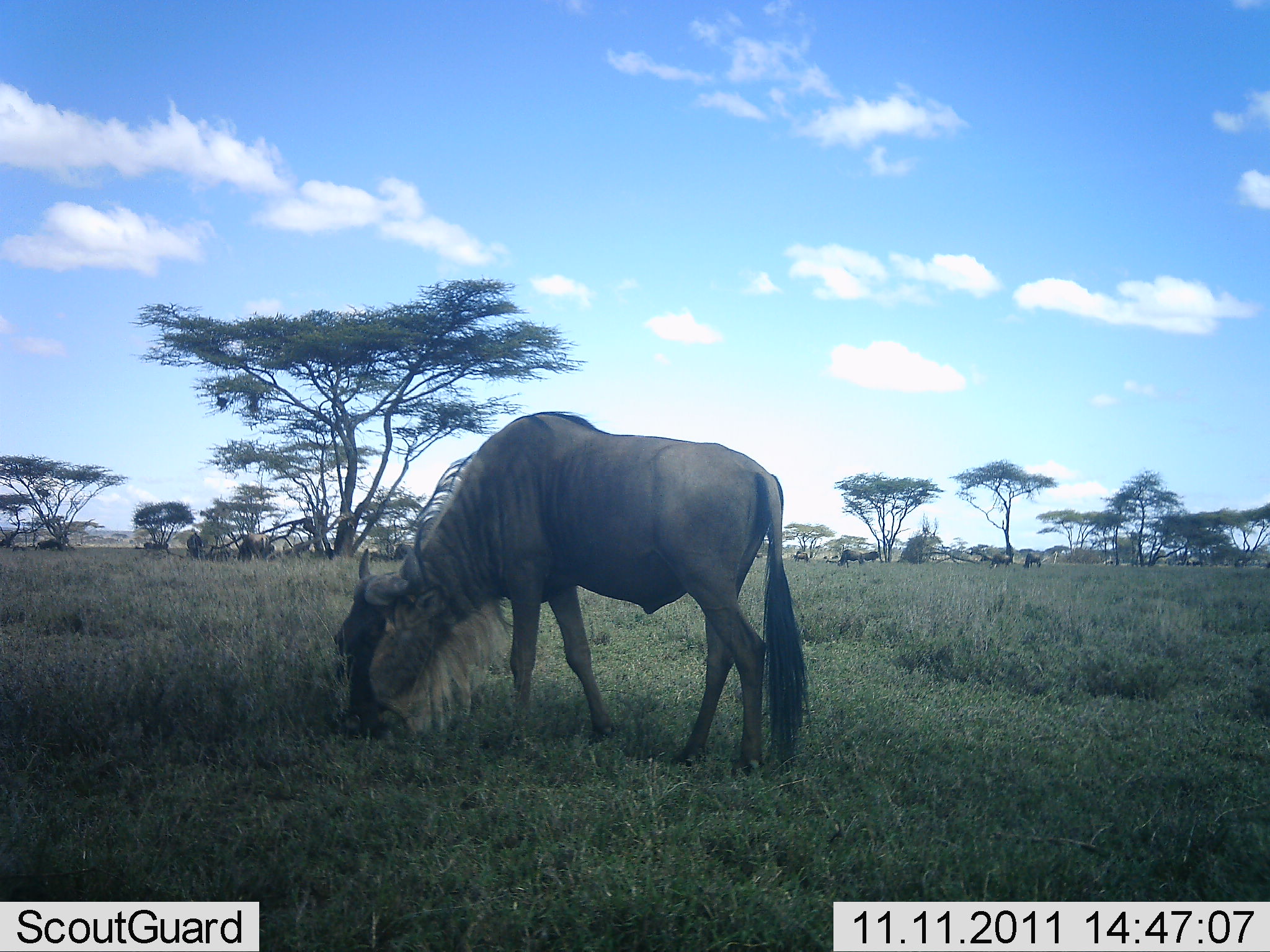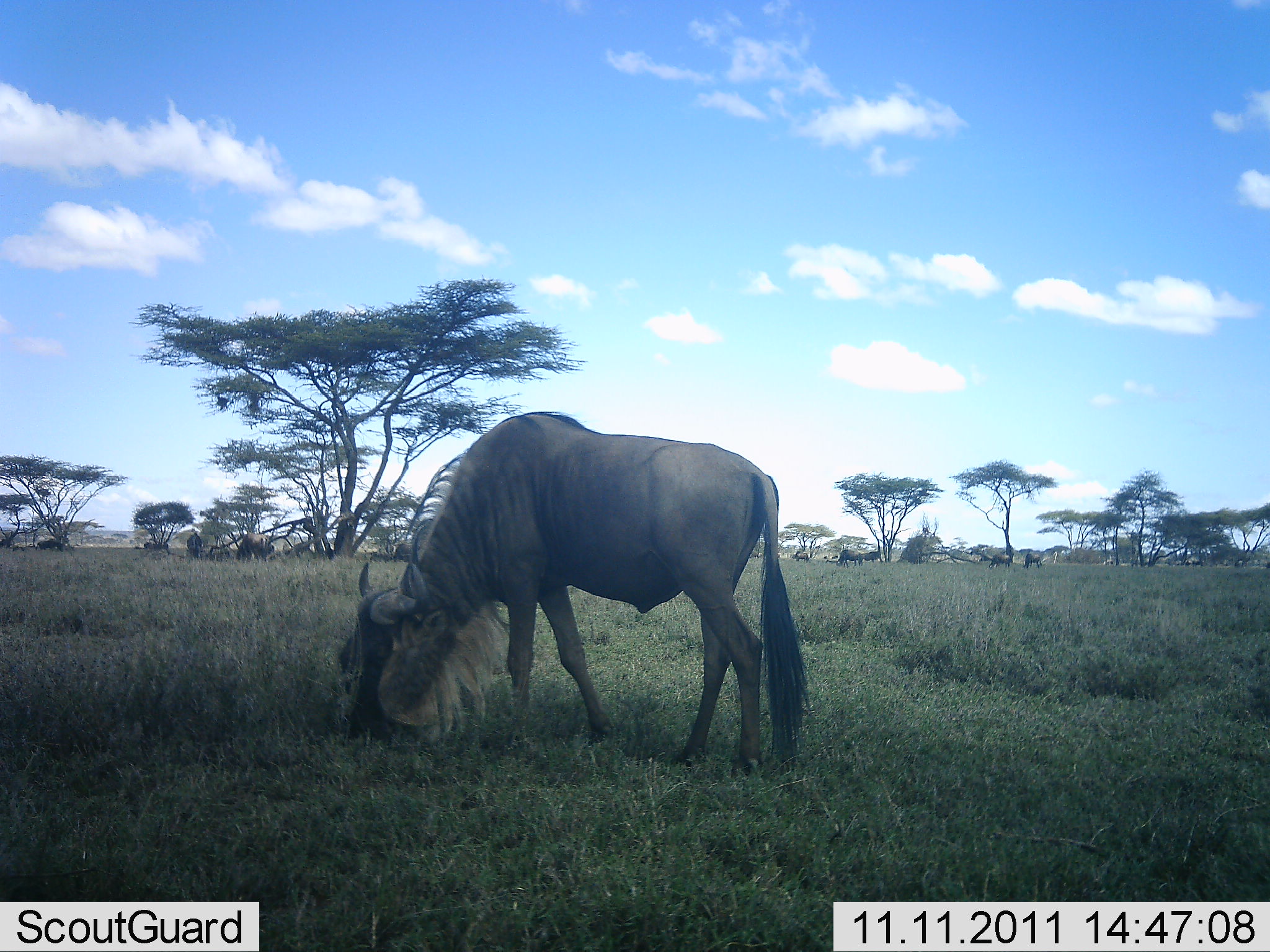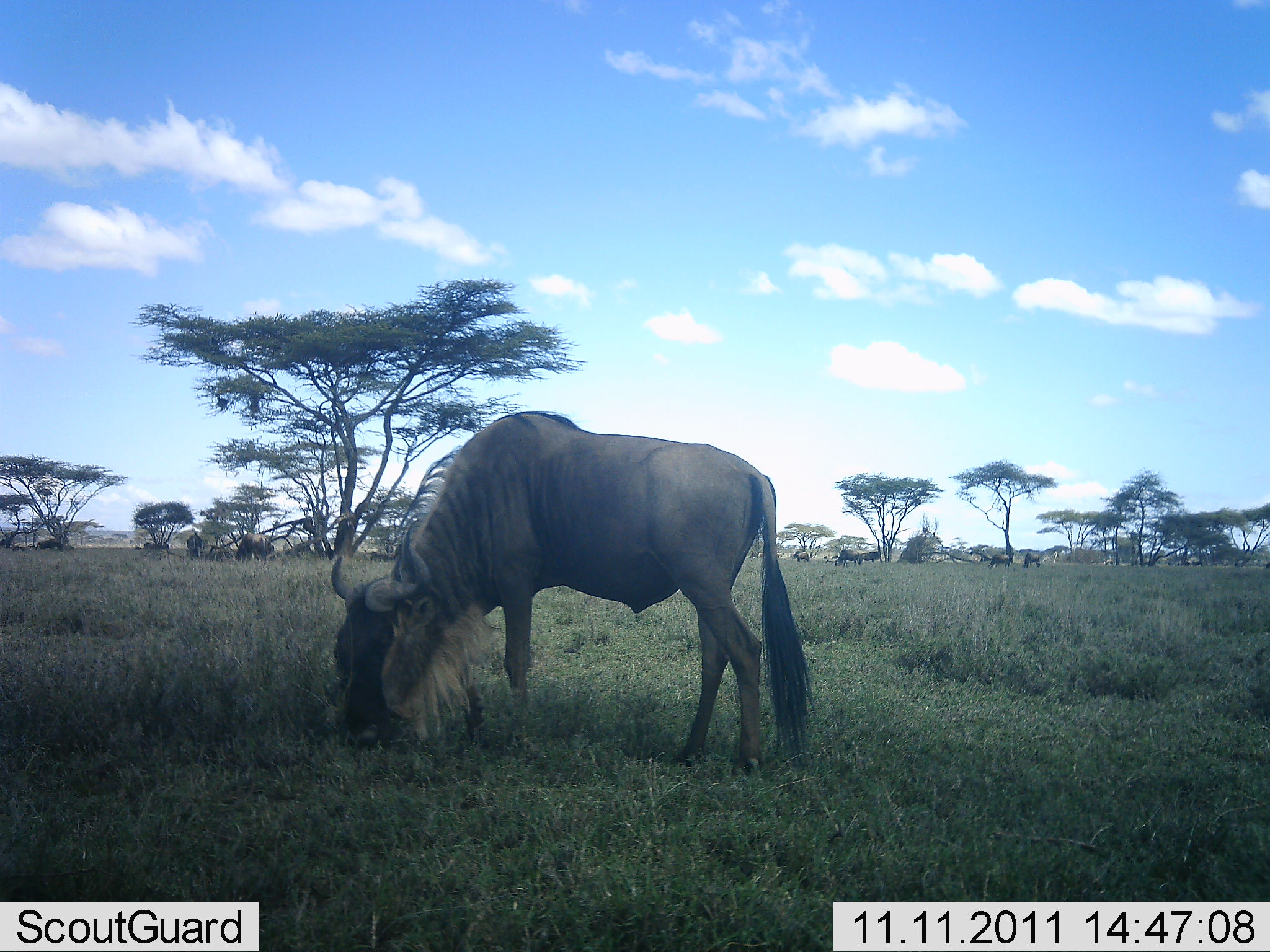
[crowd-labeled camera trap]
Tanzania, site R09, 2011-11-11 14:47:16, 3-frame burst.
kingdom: Animalia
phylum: Chordata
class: Mammalia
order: Artiodactyla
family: Bovidae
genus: Connochaetes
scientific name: Connochaetes taurinus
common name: blue wildebeest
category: wildebeest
Wildebeest (blue wildebeest) (Connochaetes taurinus), count 1. Behavior (volunteer vote fractions): standing 33%, resting 0%, moving 13%, interacting 0%. Young present (vote fraction): 0%. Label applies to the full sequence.